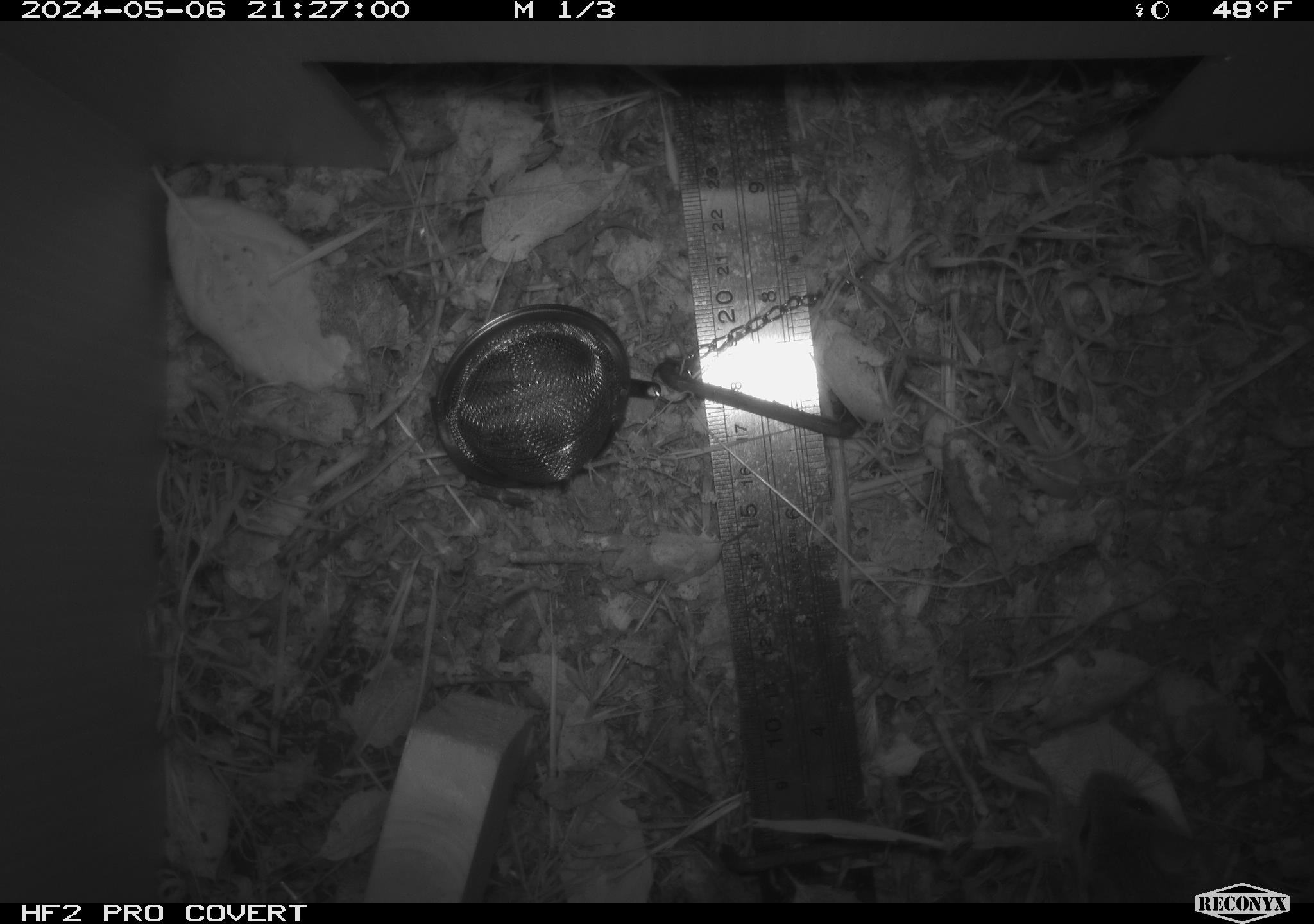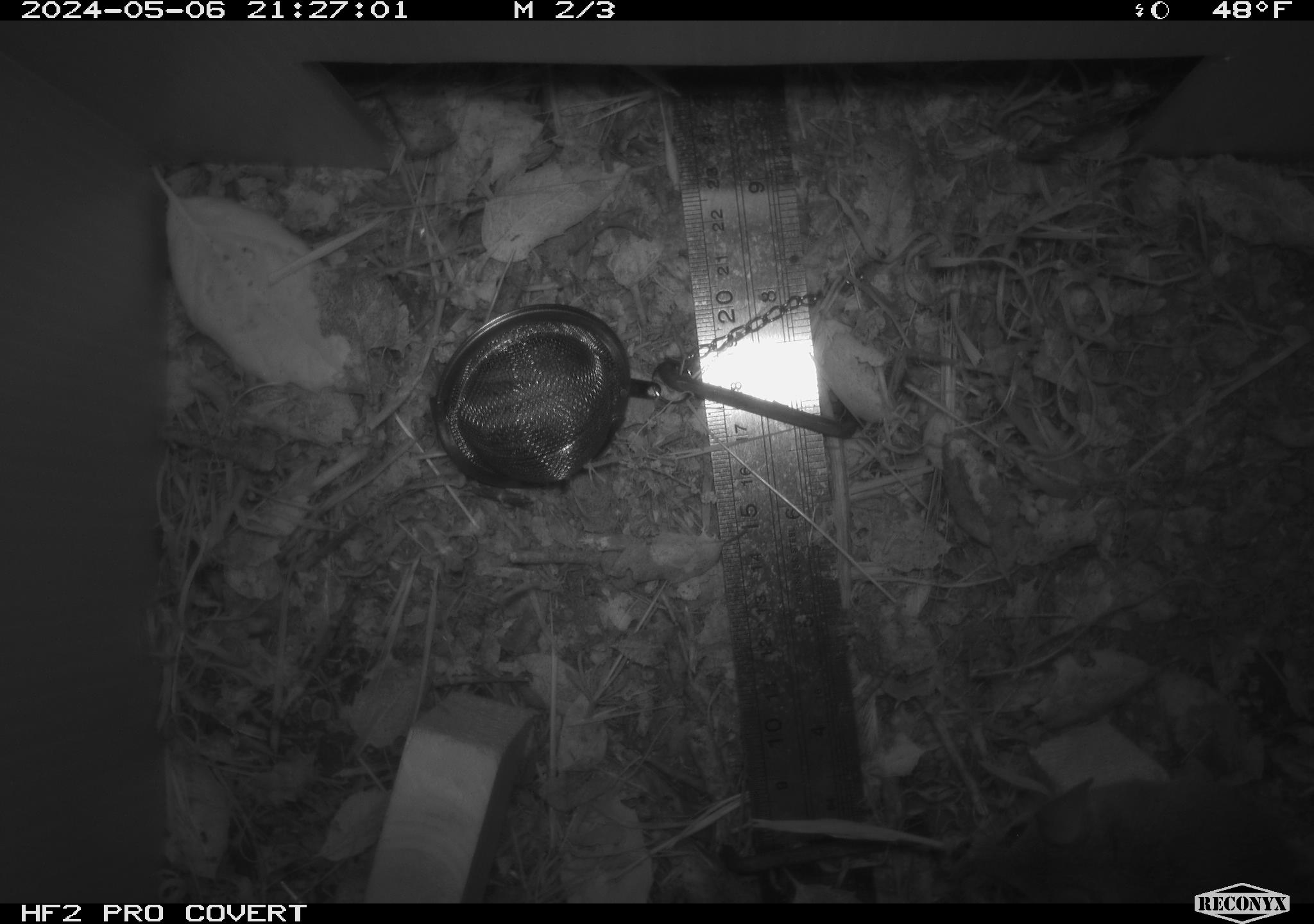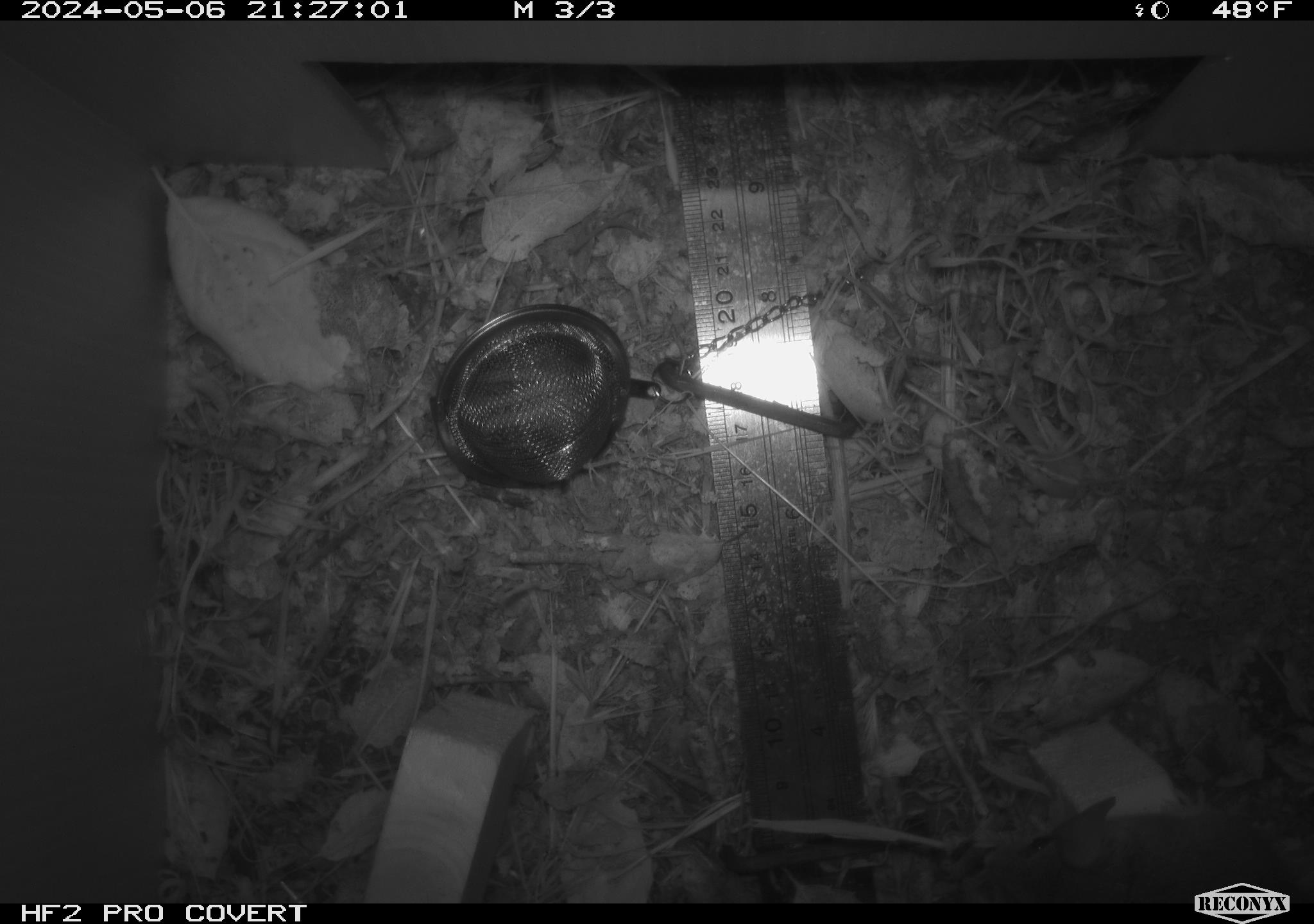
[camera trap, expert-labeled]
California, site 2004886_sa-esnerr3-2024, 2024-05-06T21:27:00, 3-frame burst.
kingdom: Animalia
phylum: Chordata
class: Mammalia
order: Rodentia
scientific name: Rodentia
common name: rodent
Rodent (Rodentia).